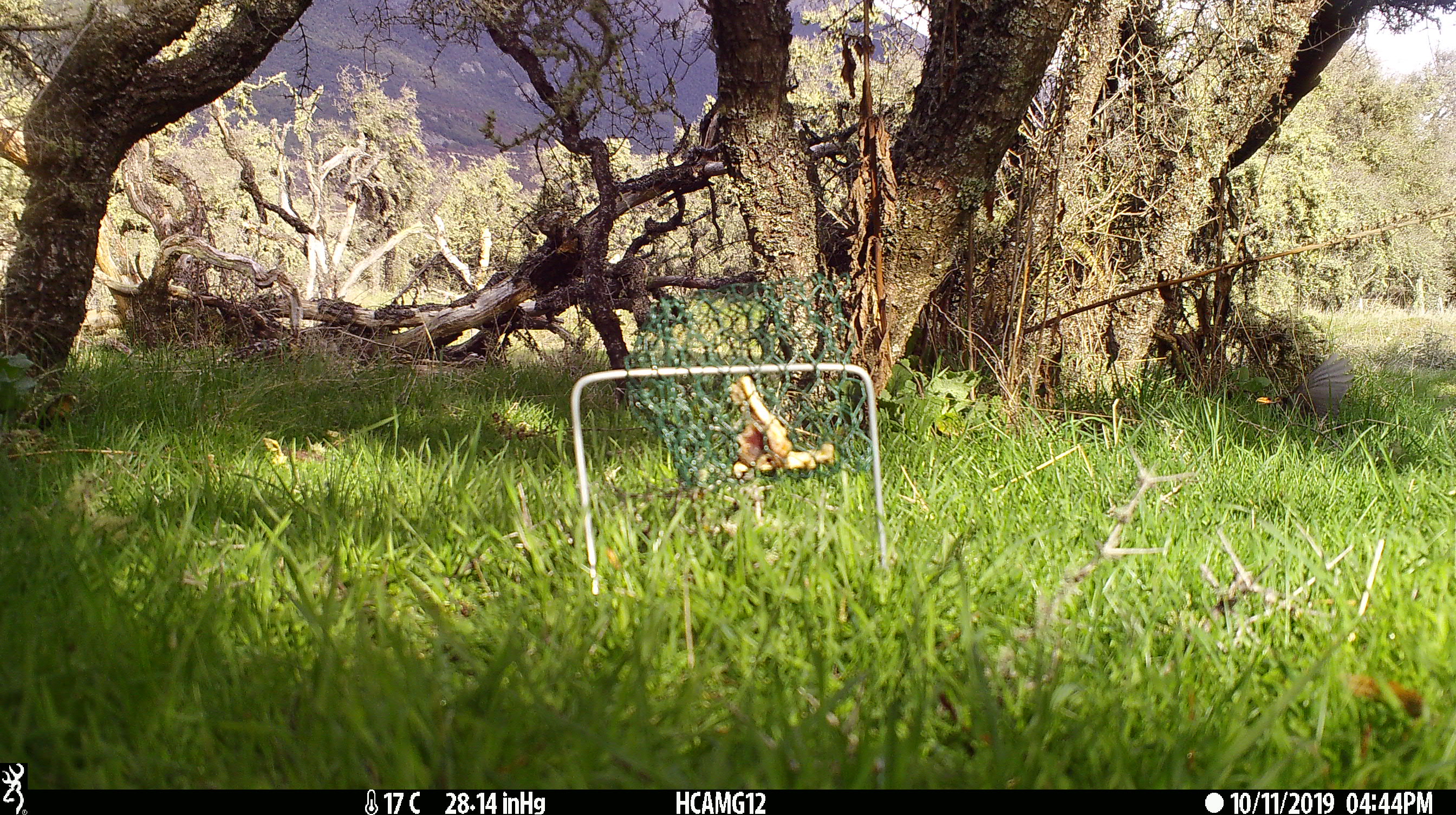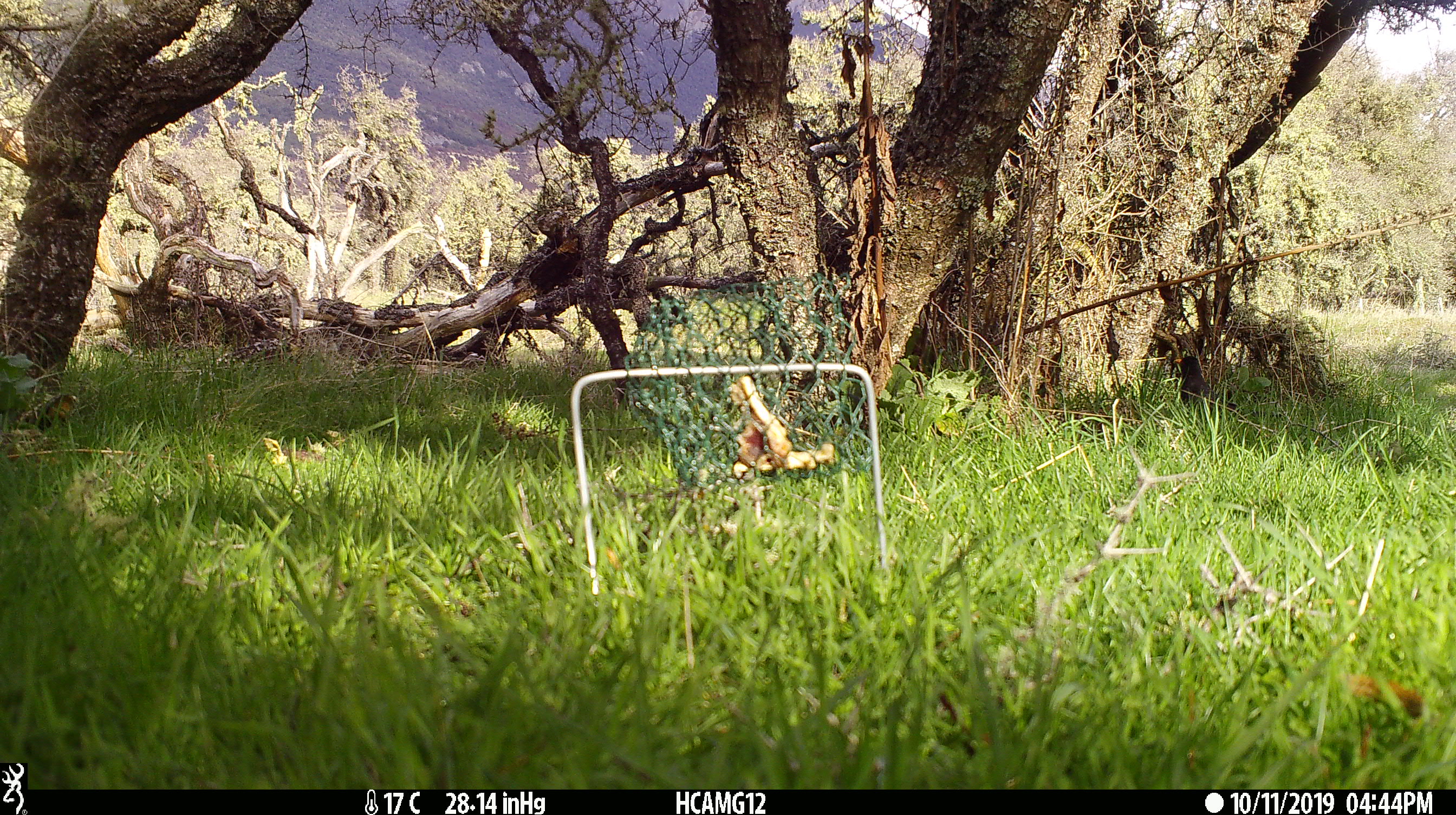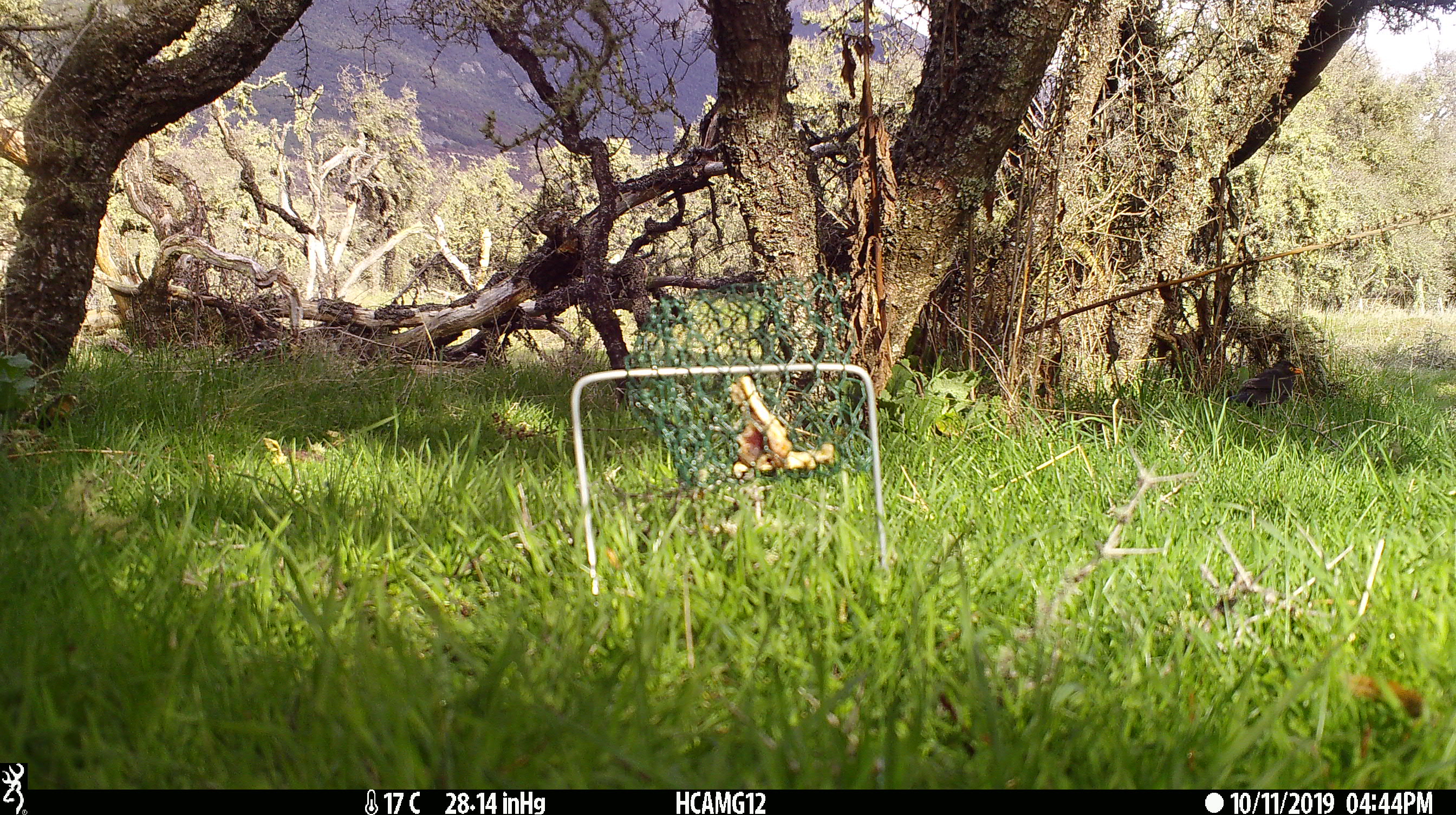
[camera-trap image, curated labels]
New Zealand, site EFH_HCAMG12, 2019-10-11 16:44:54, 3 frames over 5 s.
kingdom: Animalia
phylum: Chordata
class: Aves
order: Passeriformes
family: Turdidae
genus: Turdus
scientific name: Turdus merula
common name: eurasian blackbird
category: blackbird